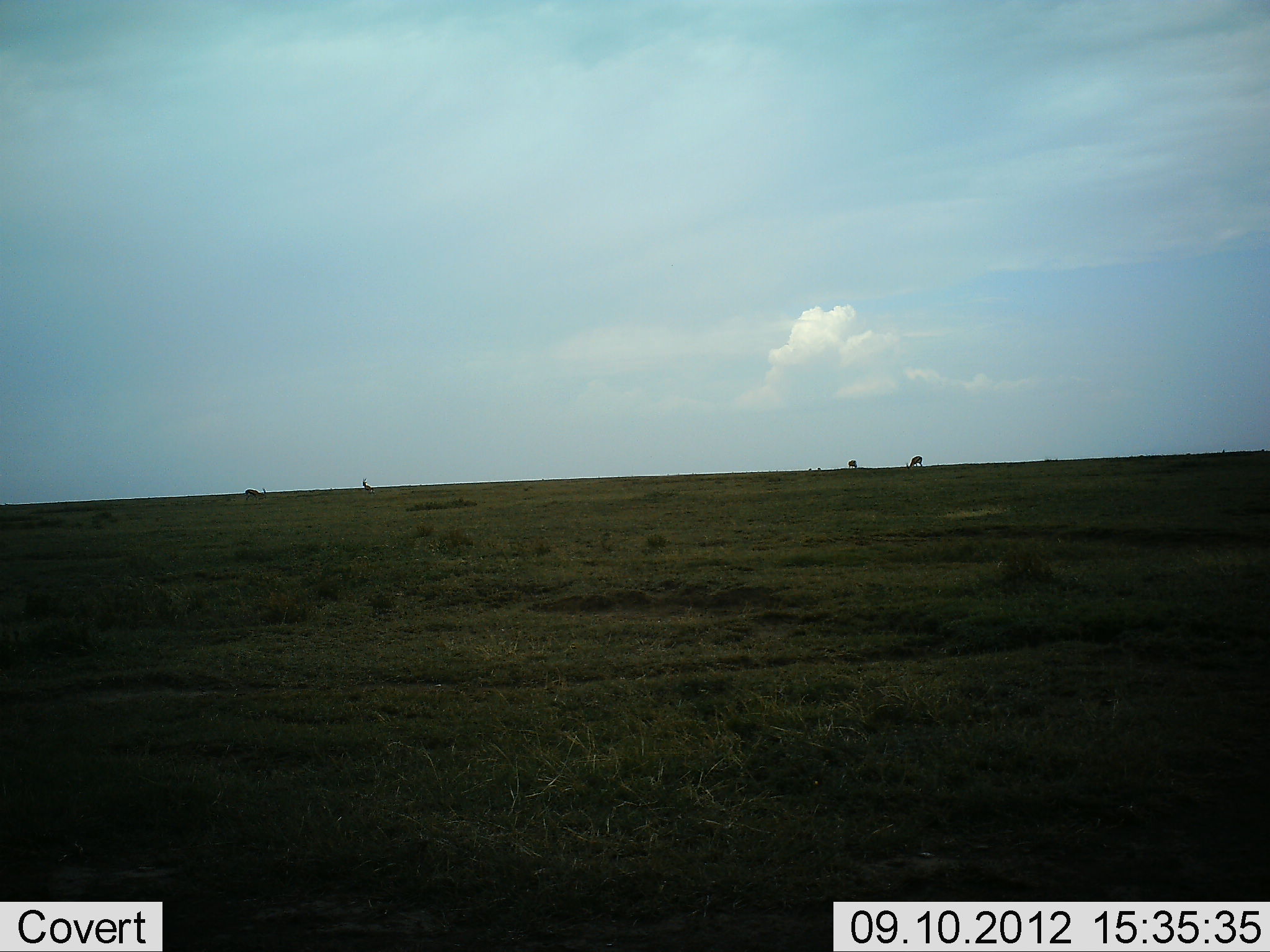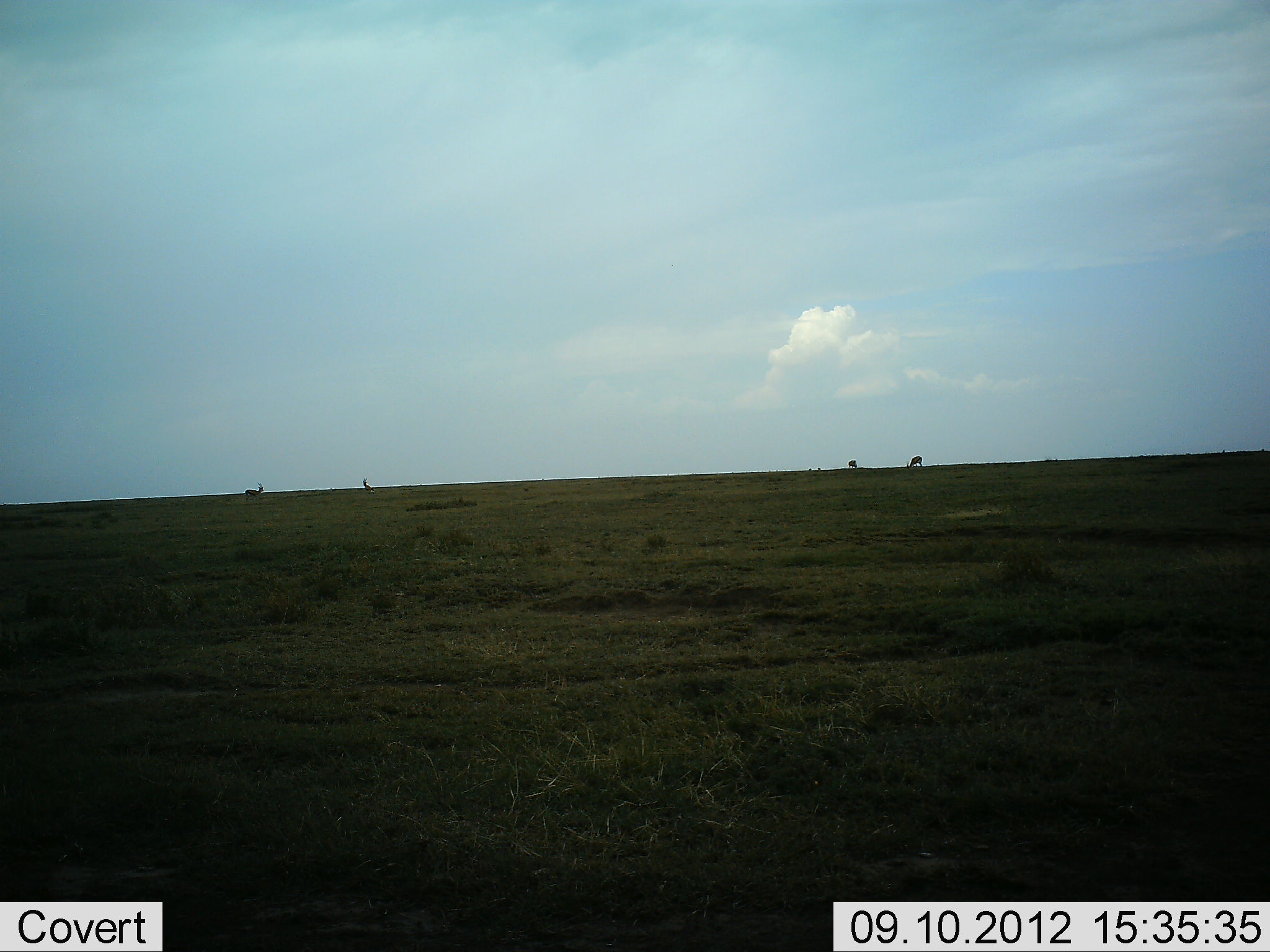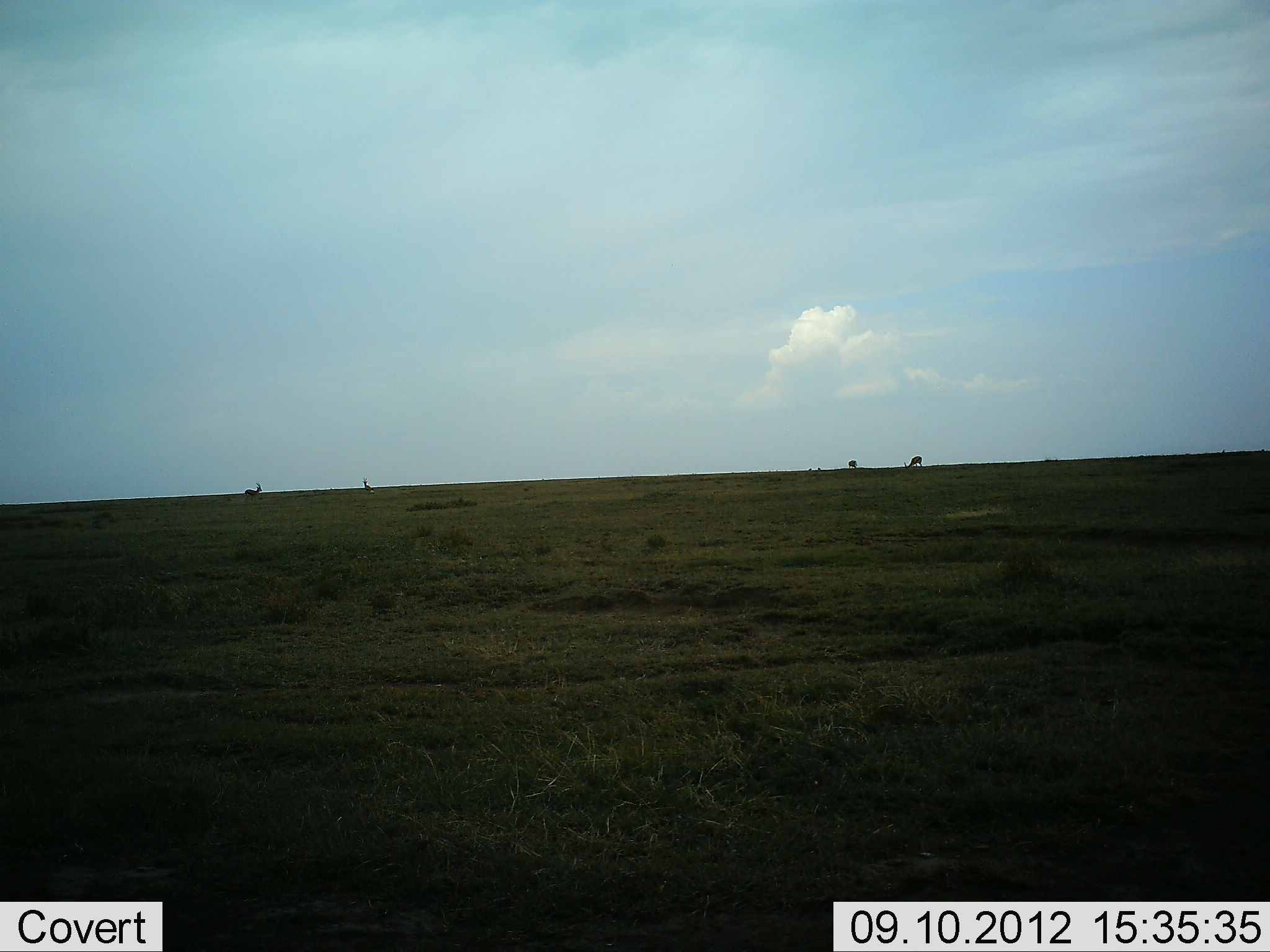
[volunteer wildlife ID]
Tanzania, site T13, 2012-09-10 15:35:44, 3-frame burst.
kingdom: Animalia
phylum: Chordata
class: Mammalia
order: Artiodactyla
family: Bovidae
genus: Eudorcas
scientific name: Eudorcas thomsonii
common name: thomson's gazelle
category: gazellethomsons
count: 4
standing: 75%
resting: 0%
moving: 25%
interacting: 0%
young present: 0%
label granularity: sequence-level